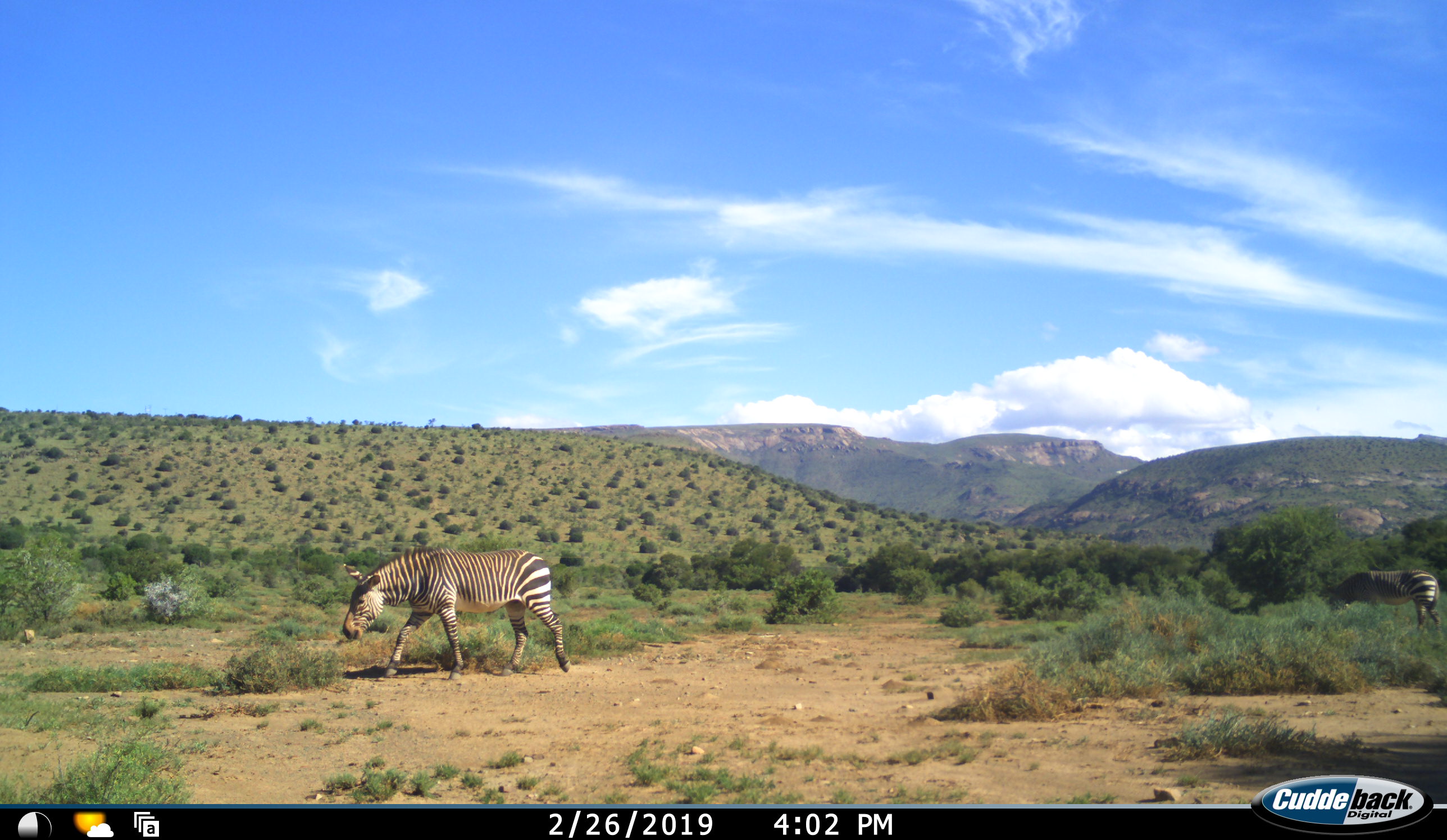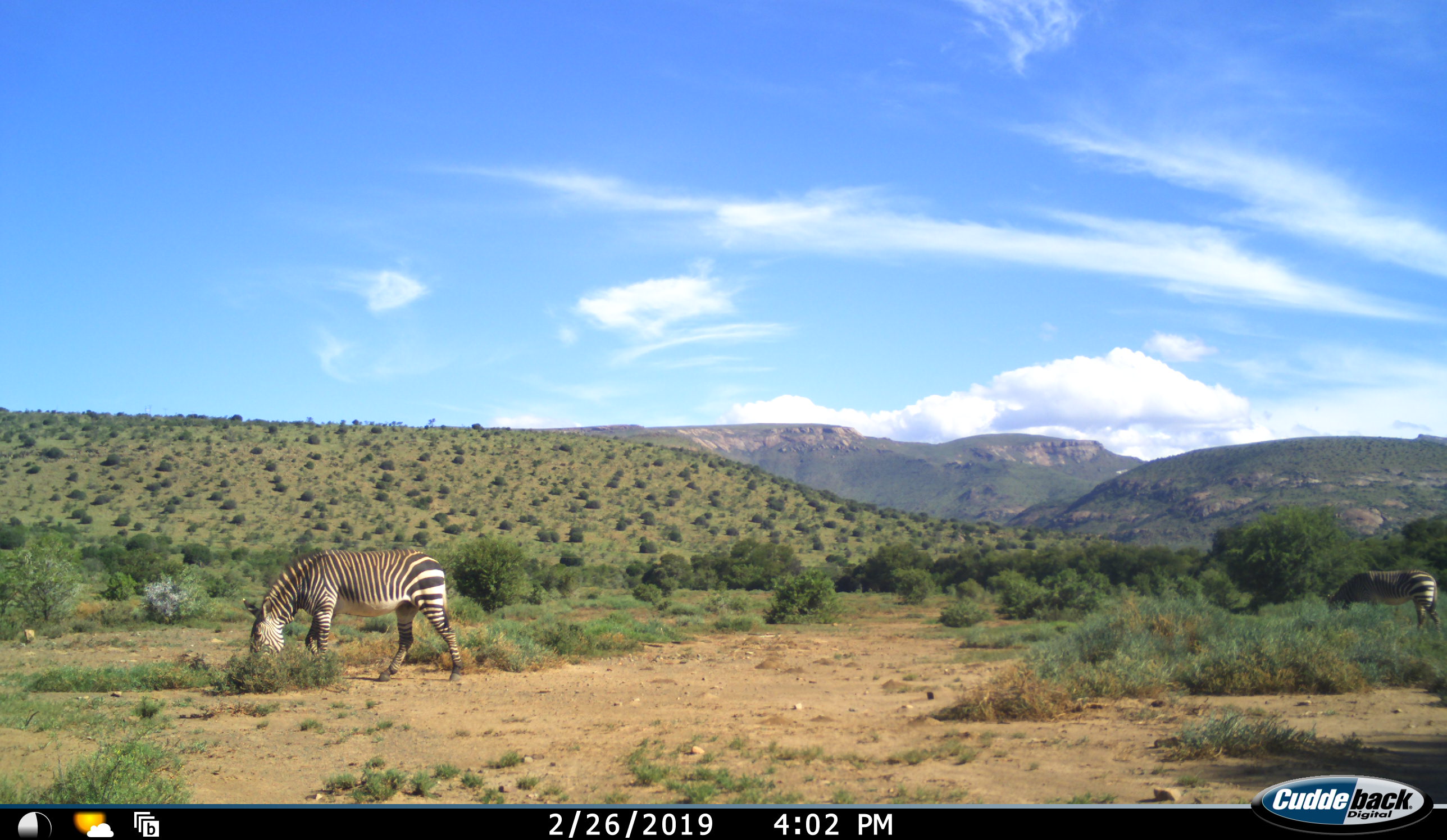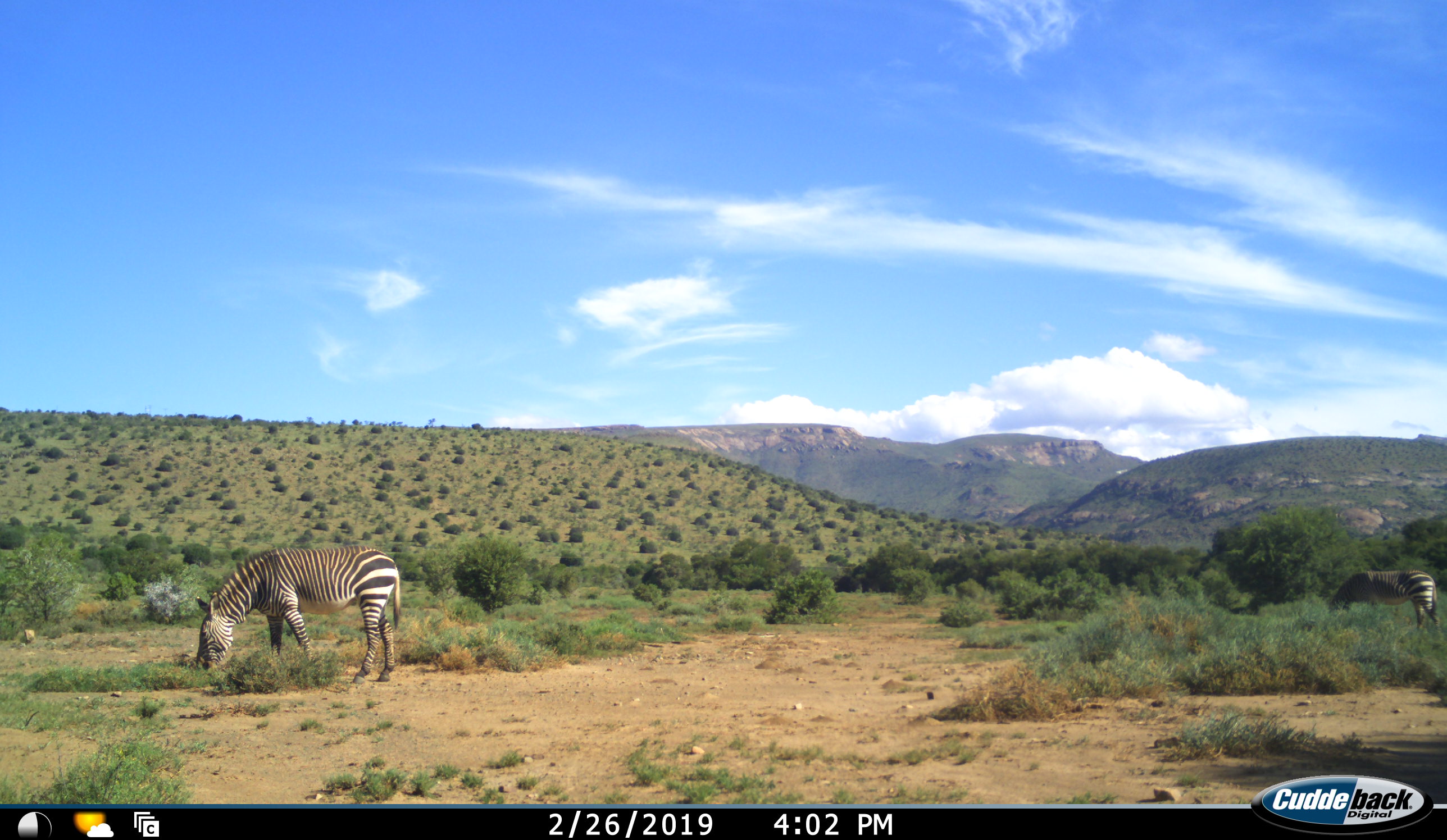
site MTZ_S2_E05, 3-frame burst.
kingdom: Animalia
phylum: Chordata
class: Mammalia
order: Perissodactyla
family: Equidae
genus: Equus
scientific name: Equus zebra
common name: mountain zebra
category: zebramountain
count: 2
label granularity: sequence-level